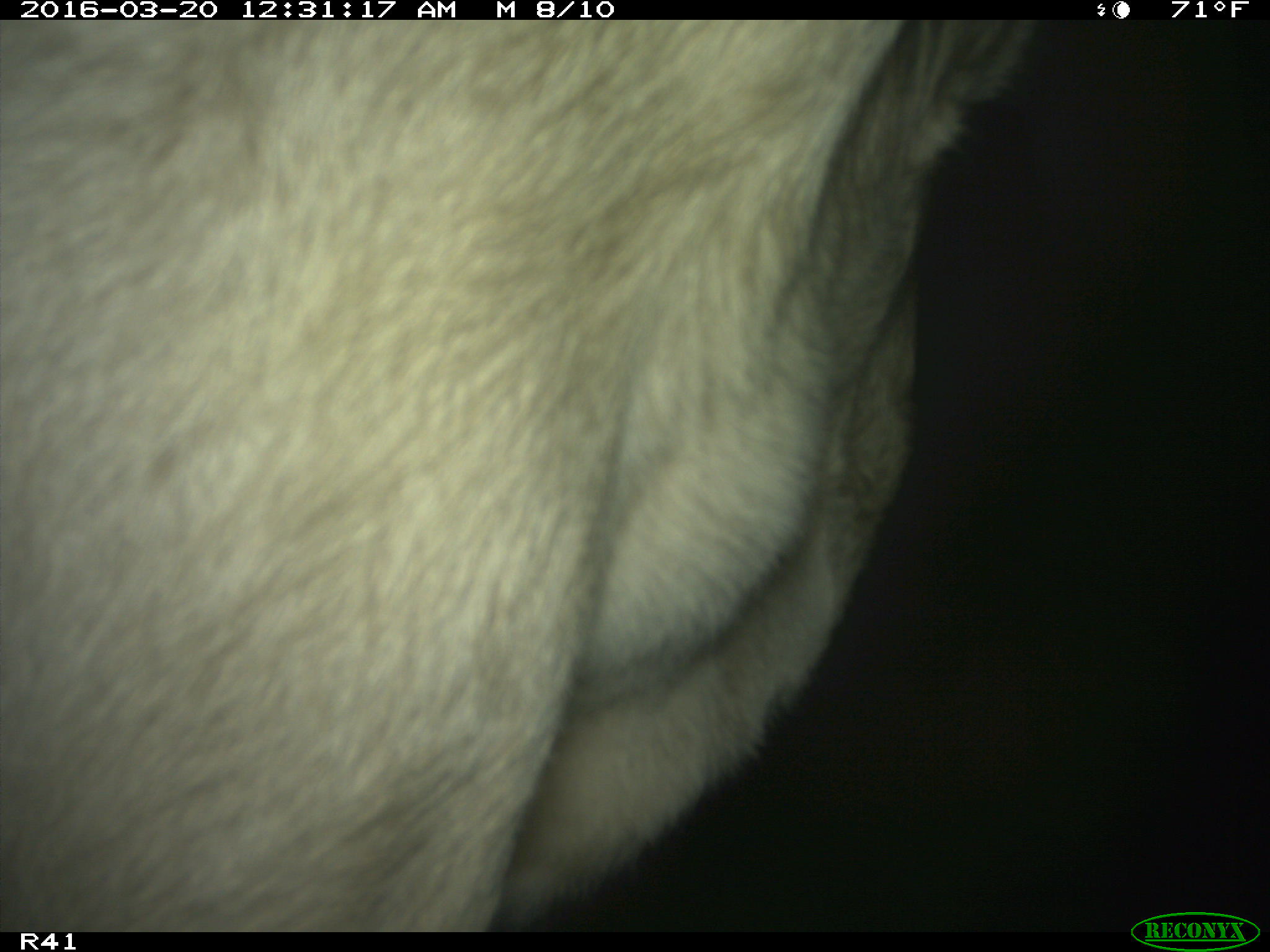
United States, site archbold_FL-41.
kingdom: Animalia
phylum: Chordata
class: Mammalia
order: Artiodactyla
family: Bovidae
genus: Bos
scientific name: Bos taurus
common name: domestic cow